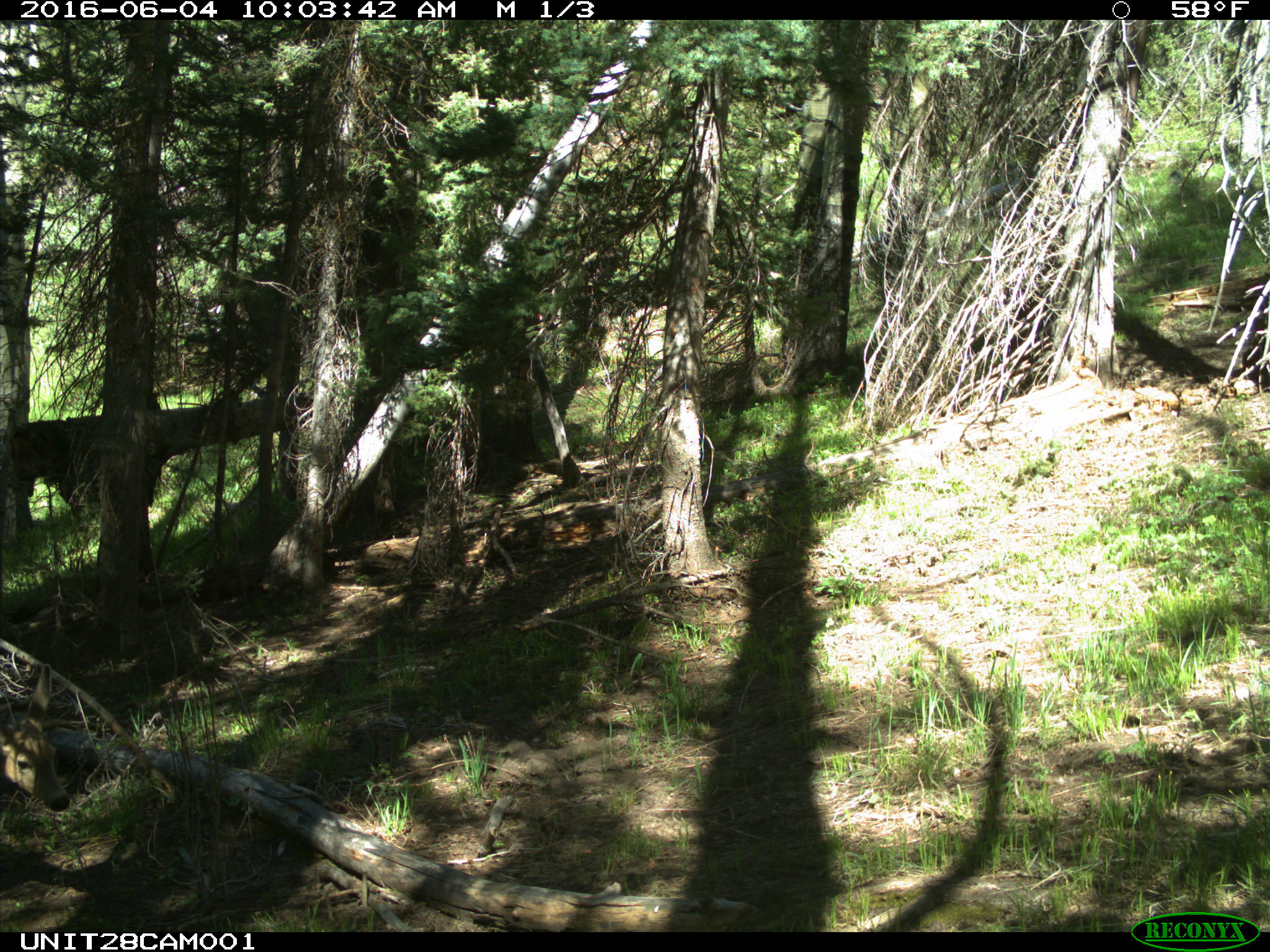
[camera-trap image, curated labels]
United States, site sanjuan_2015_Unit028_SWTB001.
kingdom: Animalia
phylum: Chordata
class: Mammalia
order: Artiodactyla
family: Cervidae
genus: Odocoileus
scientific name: Odocoileus hemionus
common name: mule deer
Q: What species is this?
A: Odocoileus hemionus (mule deer).